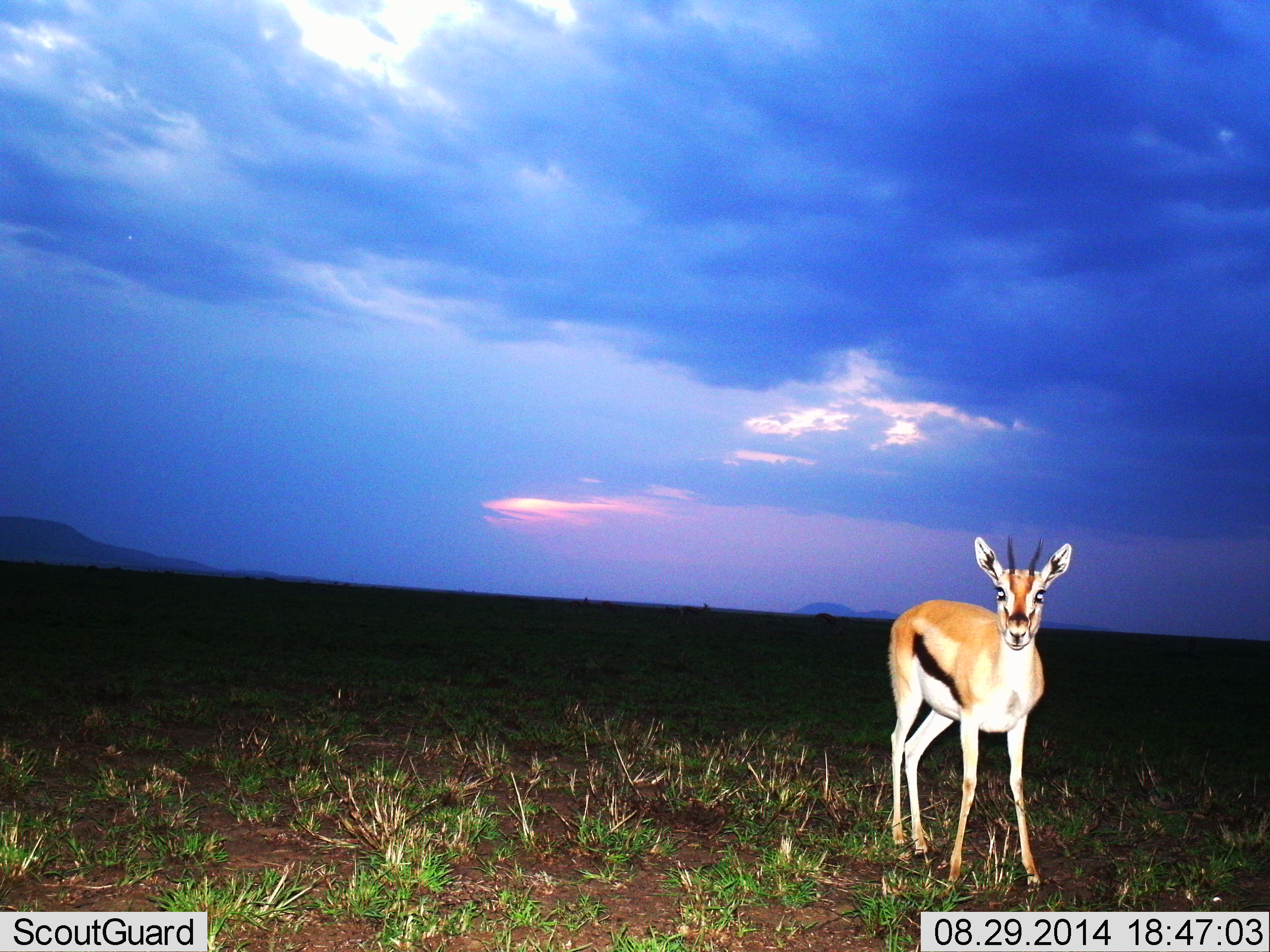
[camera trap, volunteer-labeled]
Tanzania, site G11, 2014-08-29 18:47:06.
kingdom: Animalia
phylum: Chordata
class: Mammalia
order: Artiodactyla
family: Bovidae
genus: Eudorcas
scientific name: Eudorcas thomsonii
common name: thomson's gazelle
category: gazellethomsons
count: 1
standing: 100%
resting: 0%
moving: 0%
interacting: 0%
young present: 0%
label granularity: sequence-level